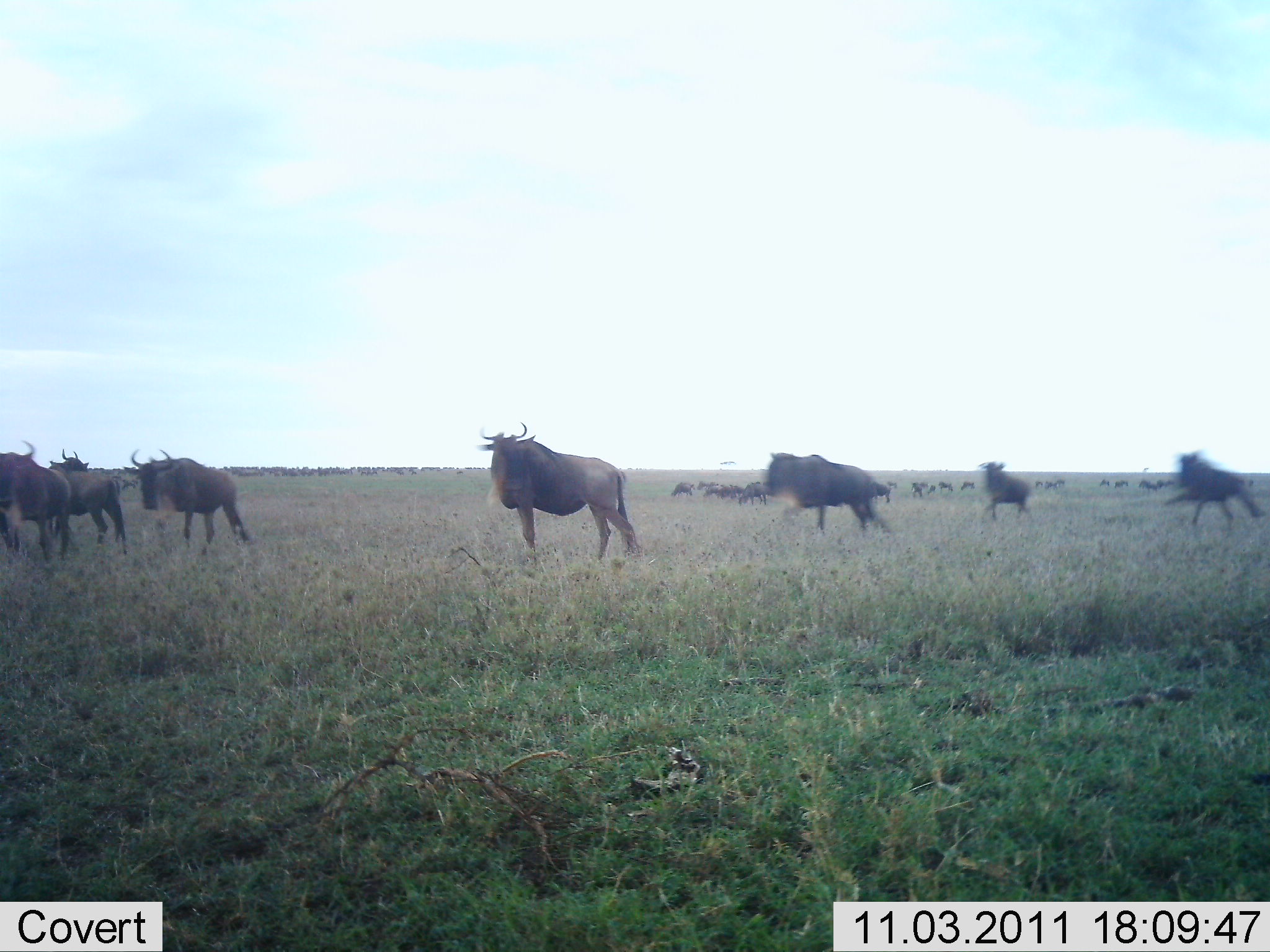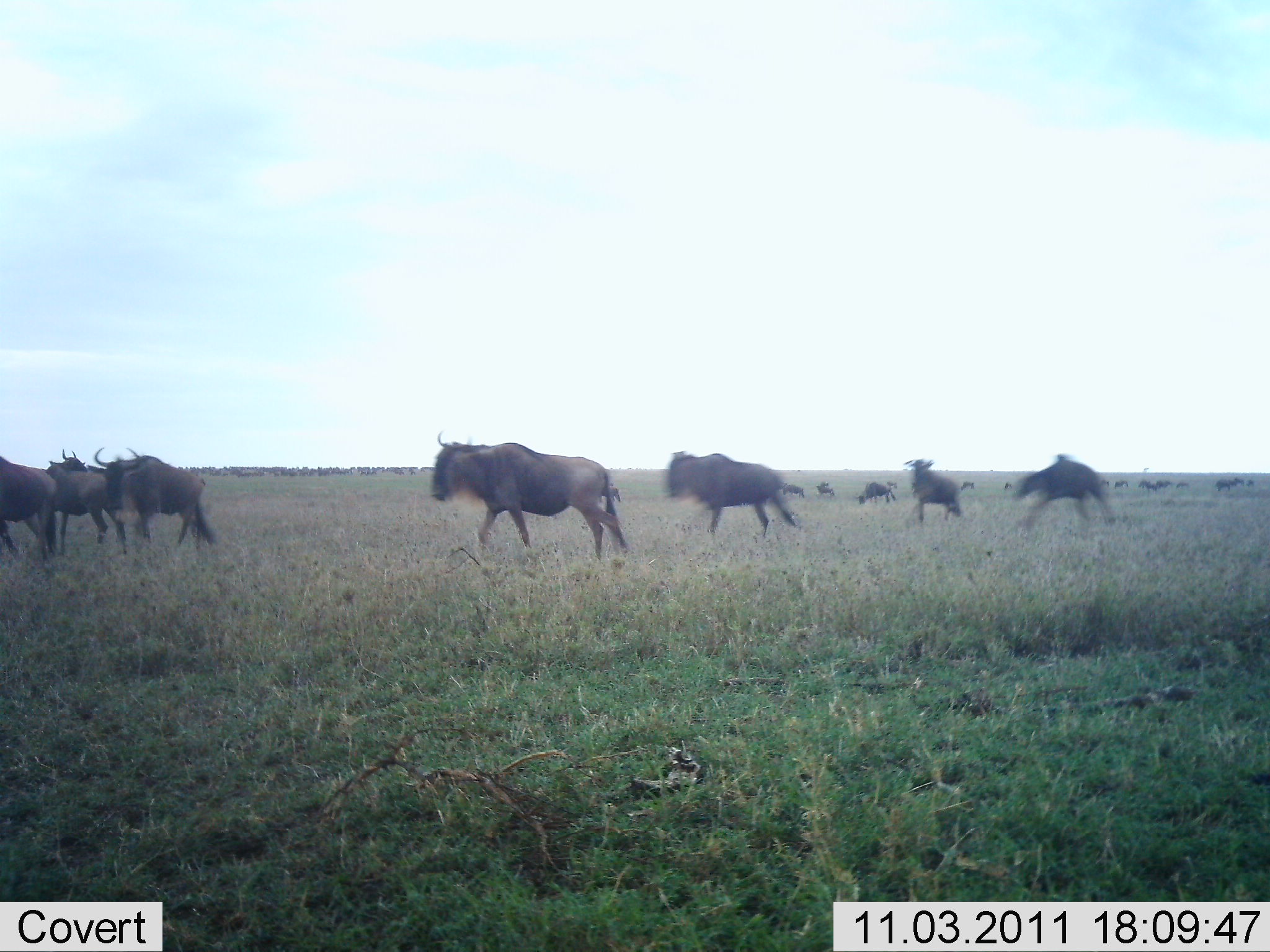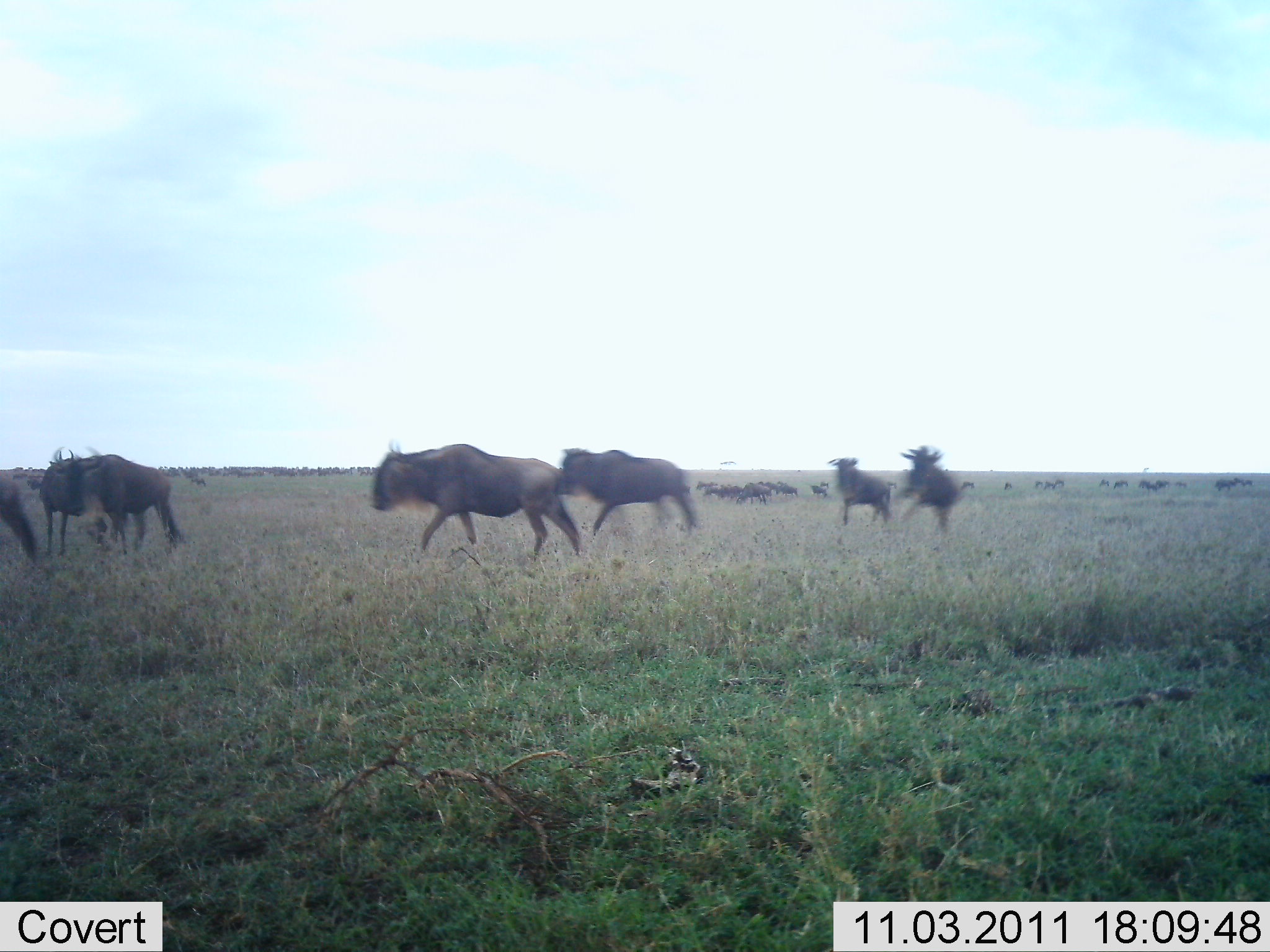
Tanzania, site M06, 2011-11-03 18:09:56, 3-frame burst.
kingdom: Animalia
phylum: Chordata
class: Mammalia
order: Artiodactyla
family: Bovidae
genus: Connochaetes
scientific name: Connochaetes taurinus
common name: blue wildebeest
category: wildebeest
Wildebeest (blue wildebeest) (Connochaetes taurinus), count 11-50. Behavior (volunteer vote fractions): standing 27%, resting 0%, moving 93%, interacting 7%. Young present (vote fraction): 0%. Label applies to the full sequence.